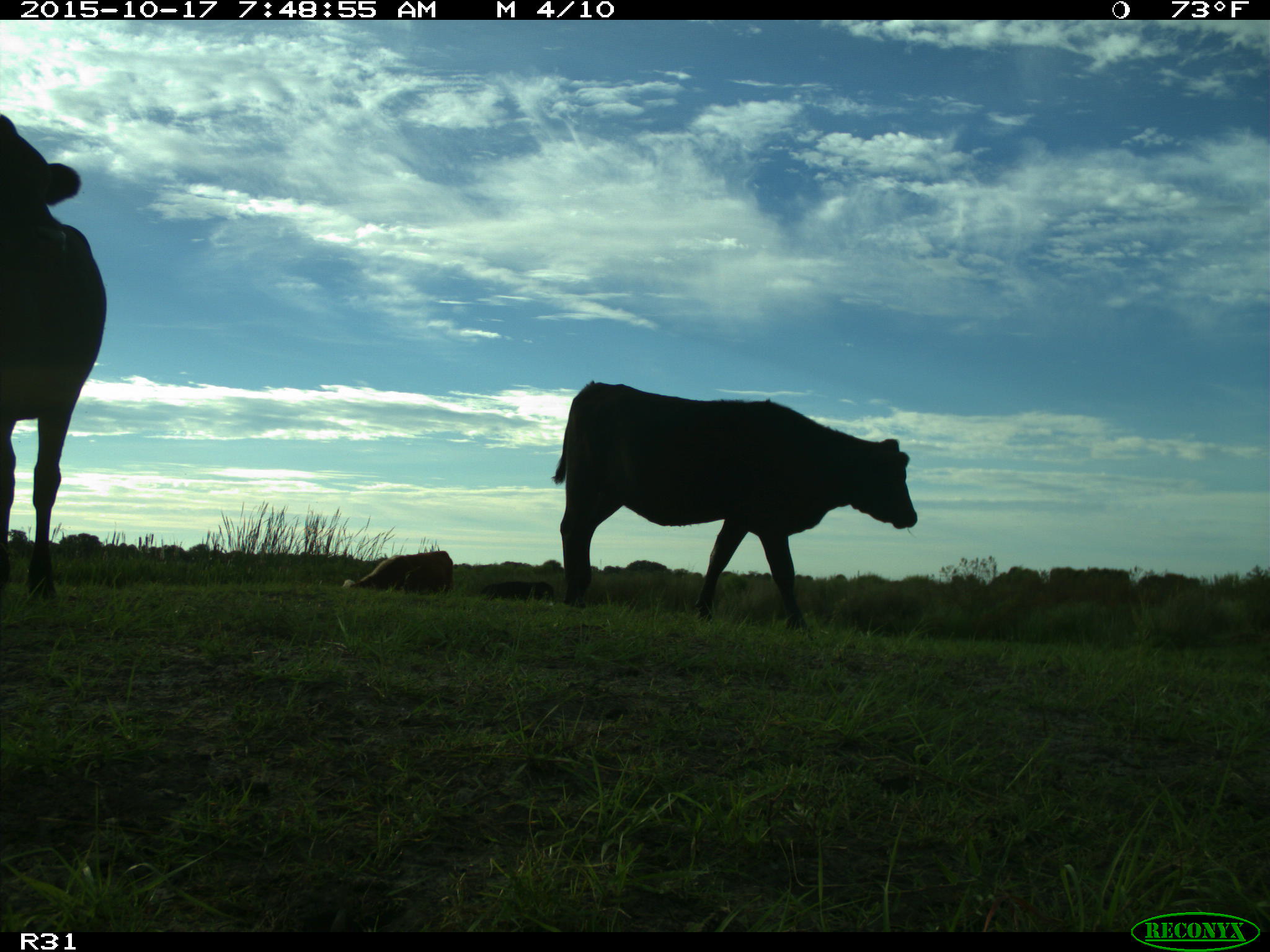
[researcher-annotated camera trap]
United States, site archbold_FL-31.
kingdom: Animalia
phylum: Chordata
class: Mammalia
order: Artiodactyla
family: Bovidae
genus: Bos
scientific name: Bos taurus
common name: domestic cow